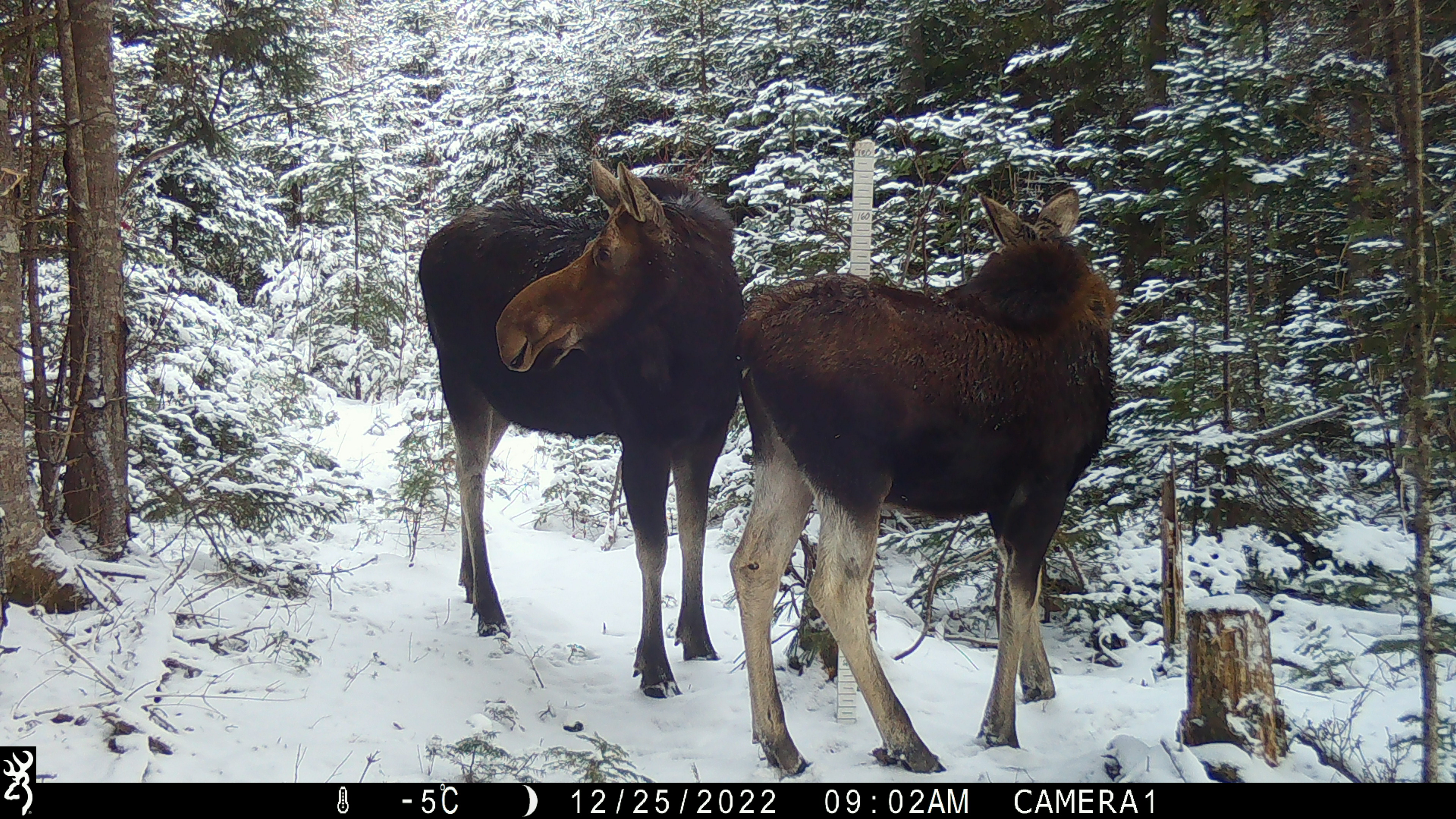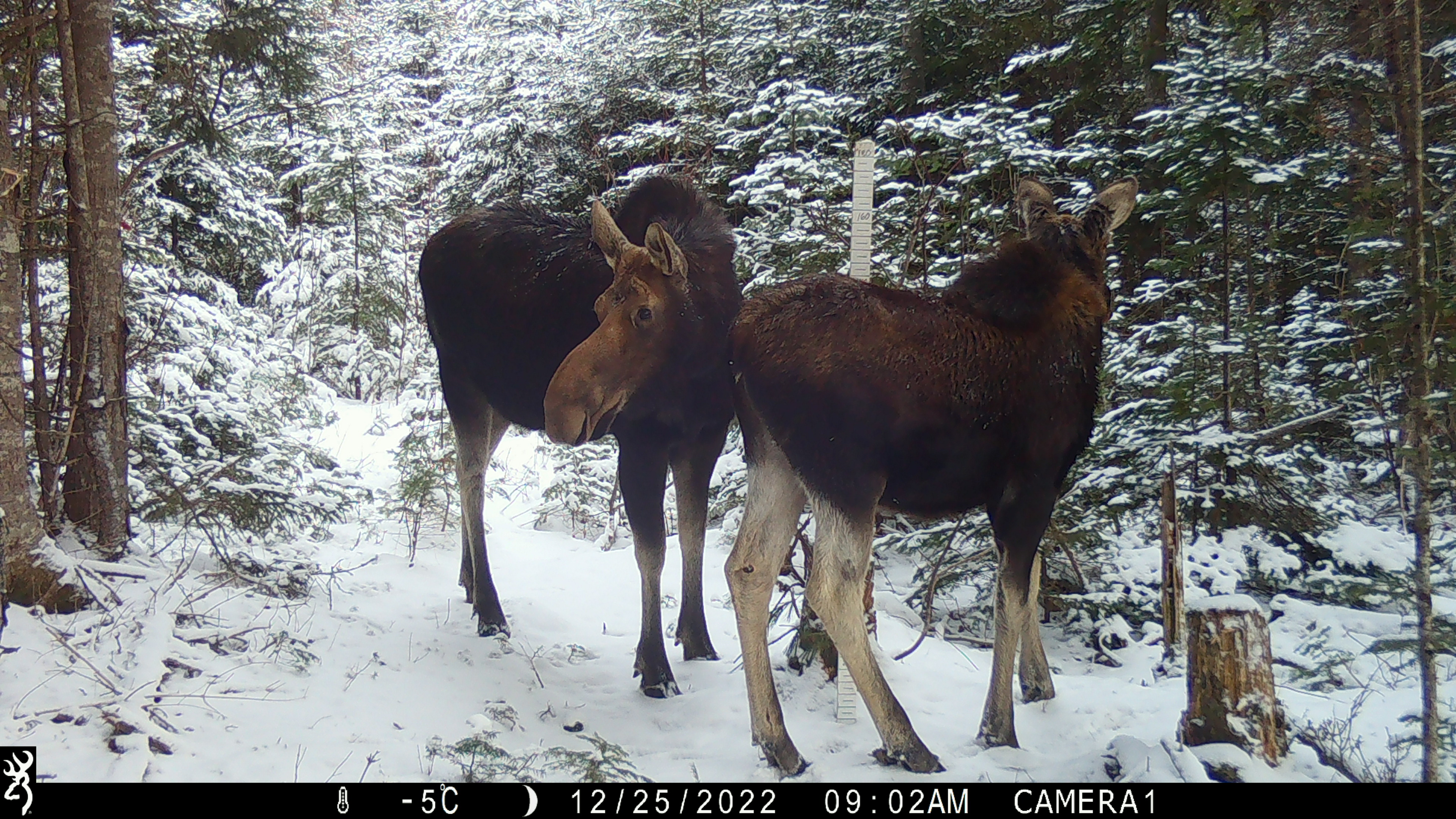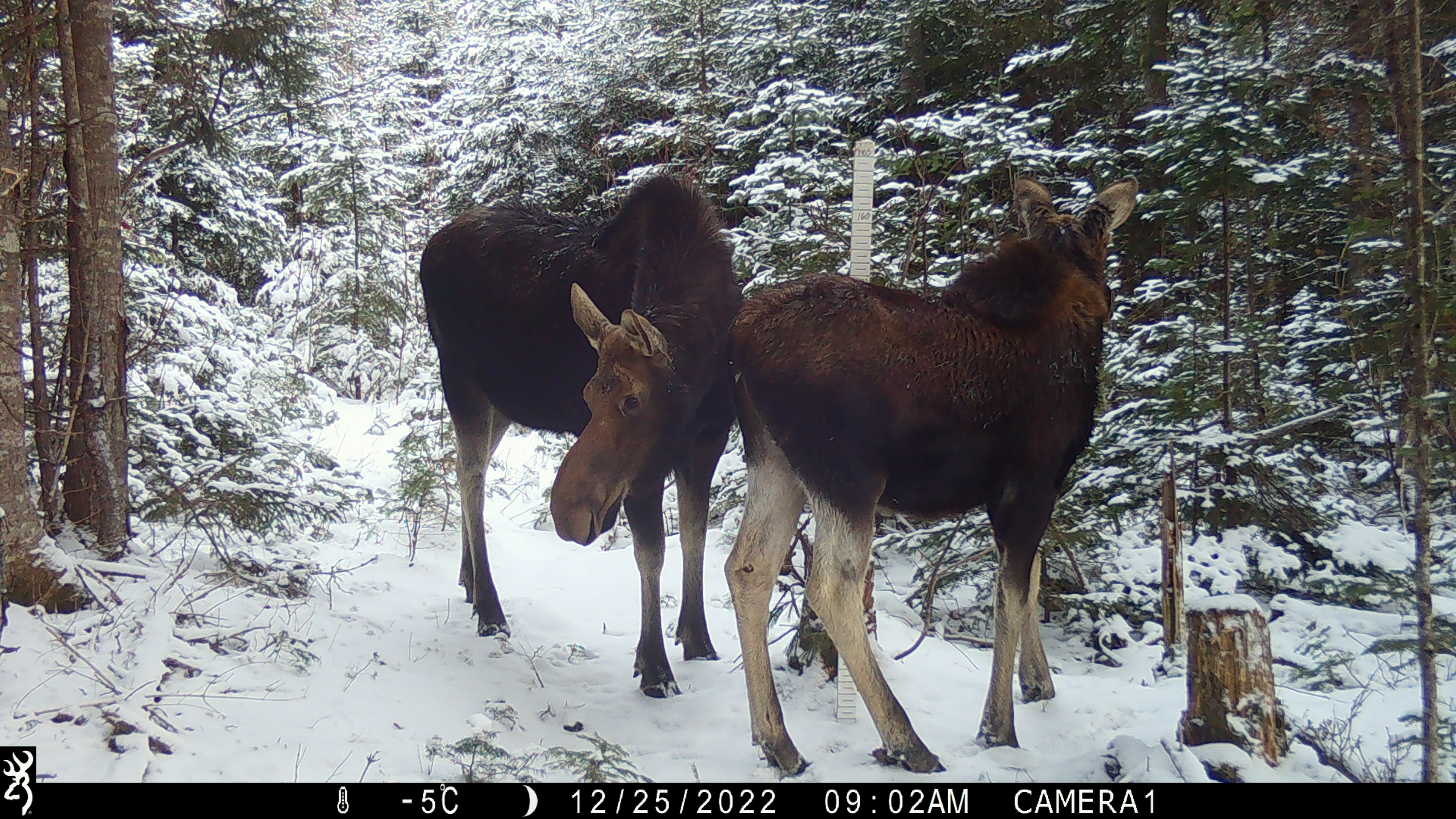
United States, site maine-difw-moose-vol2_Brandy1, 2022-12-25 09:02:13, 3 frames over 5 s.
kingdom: Animalia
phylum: Chordata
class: Mammalia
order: Artiodactyla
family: Cervidae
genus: Alces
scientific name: Alces alces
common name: moose